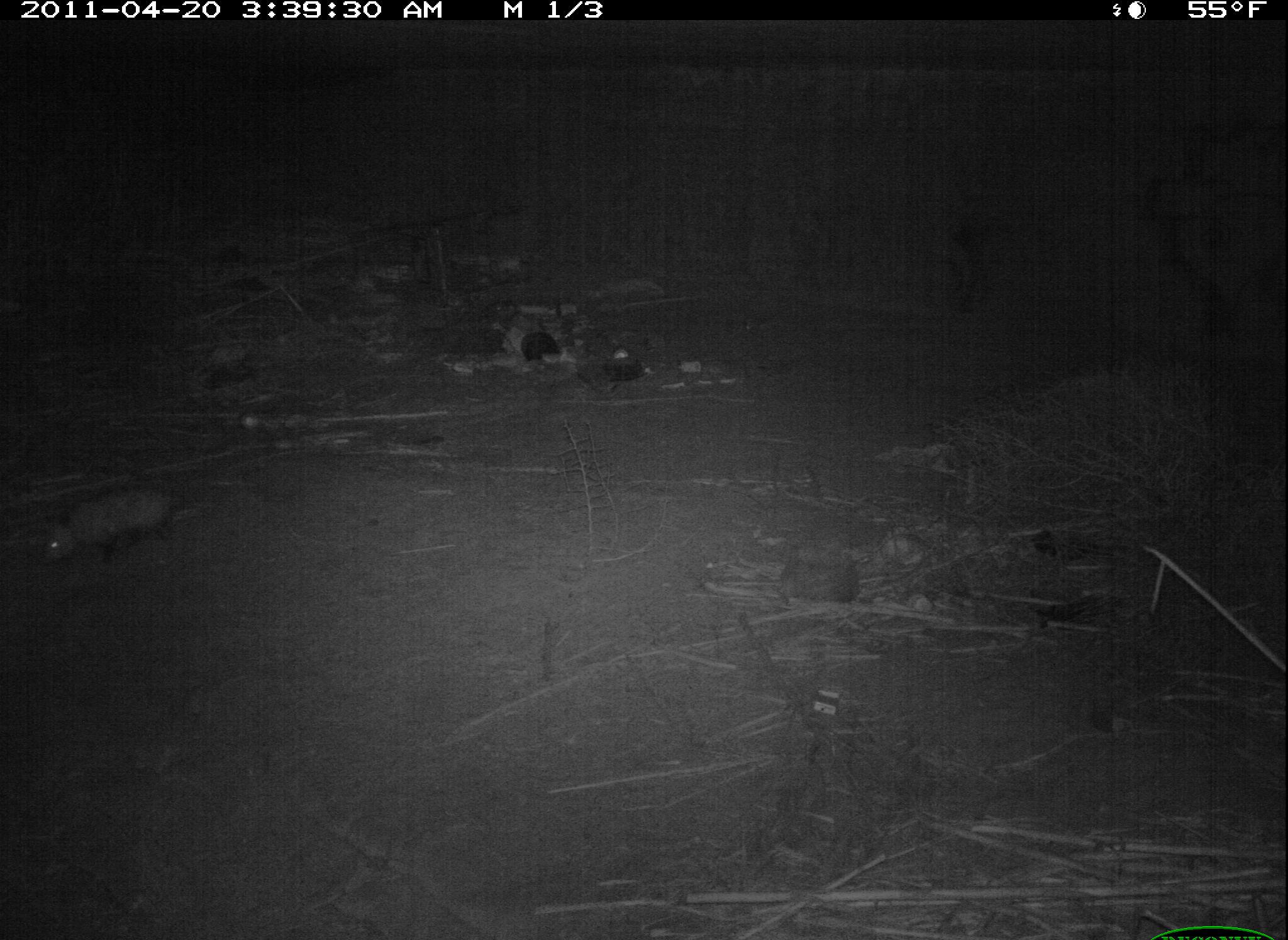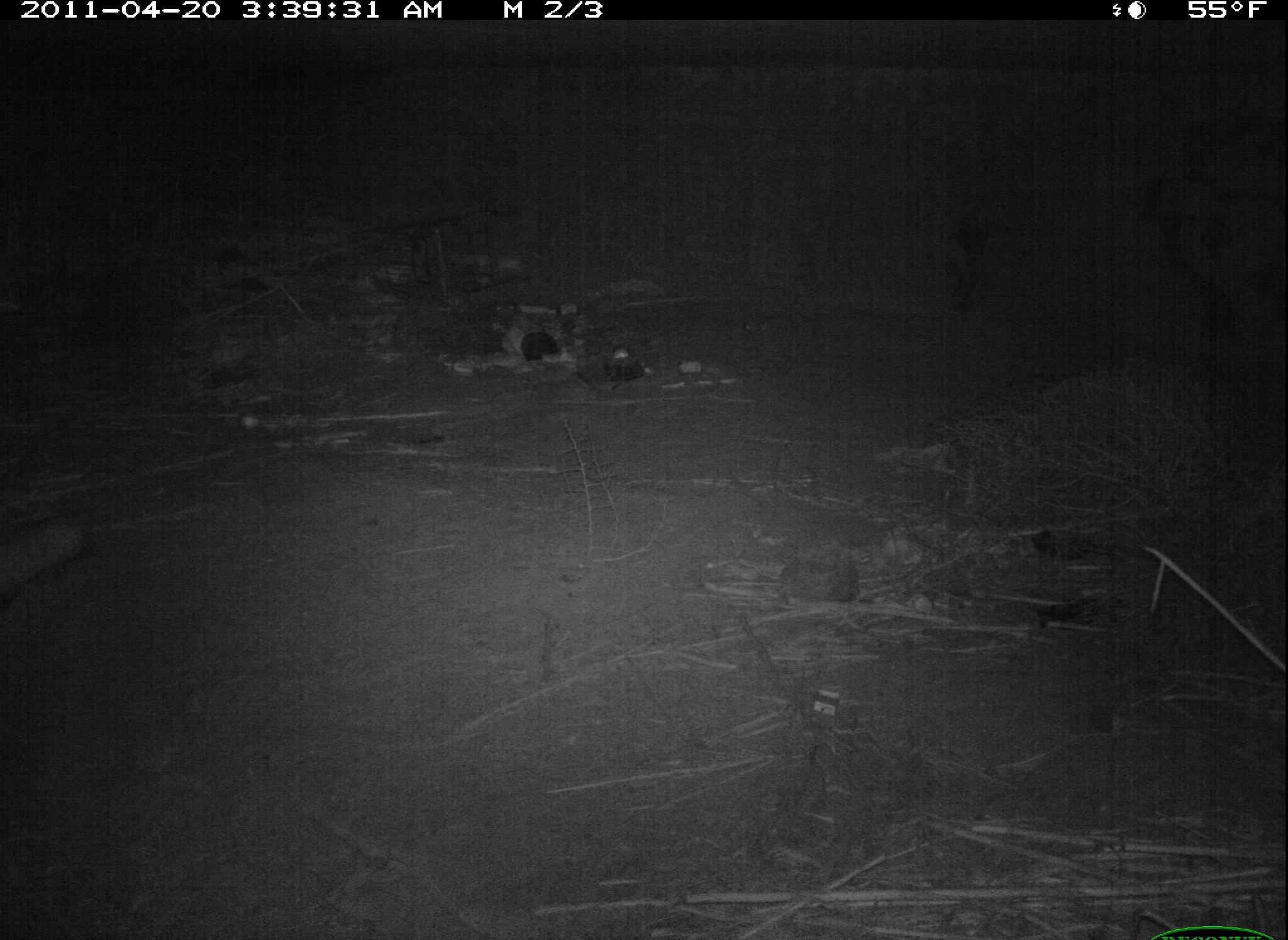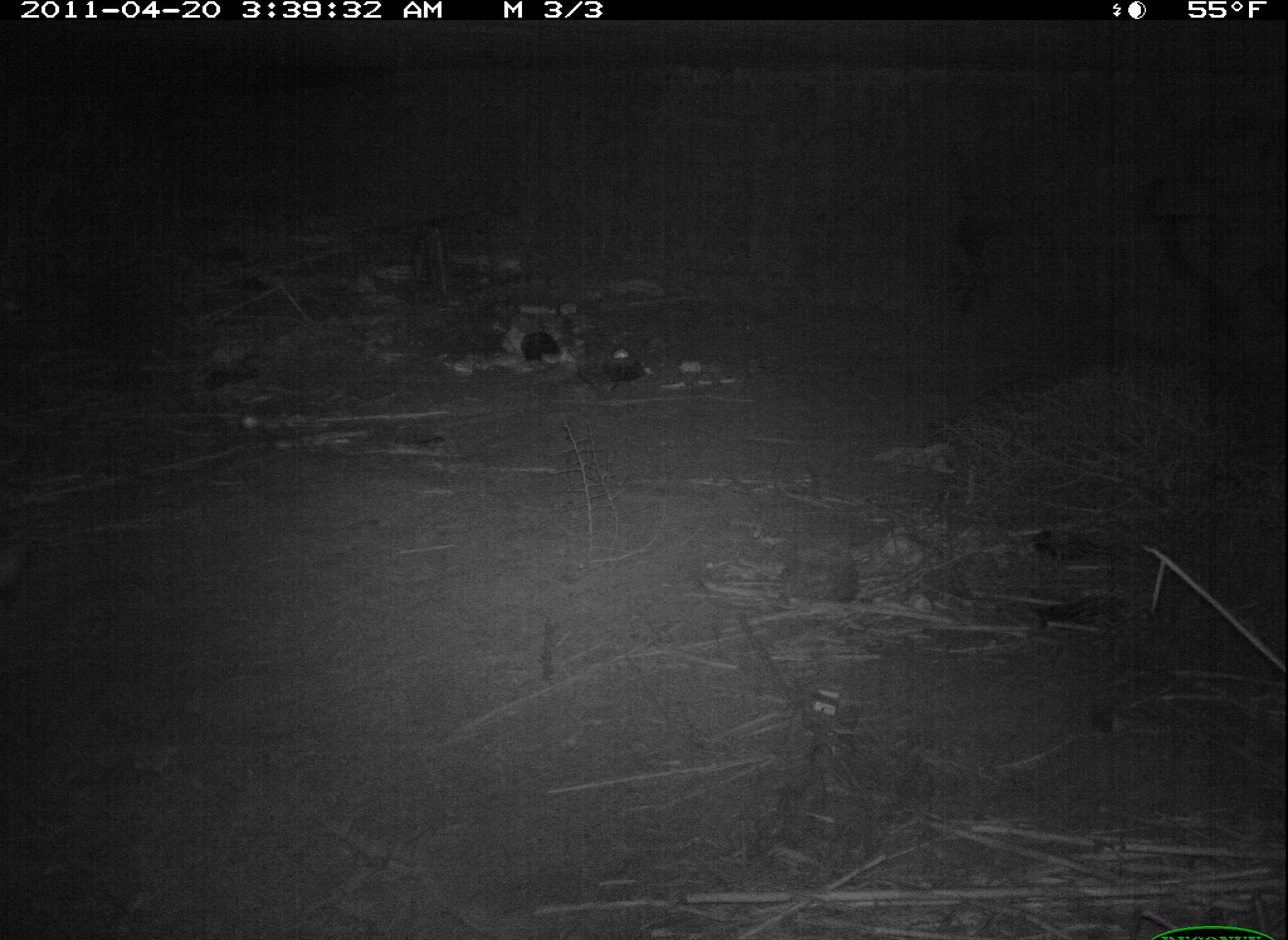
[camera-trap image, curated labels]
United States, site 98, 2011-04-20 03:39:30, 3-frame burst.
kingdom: Animalia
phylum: Chordata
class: Mammalia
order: Didelphimorphia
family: Didelphidae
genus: Didelphis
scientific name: Didelphis virginiana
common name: virginia opossum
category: opossum